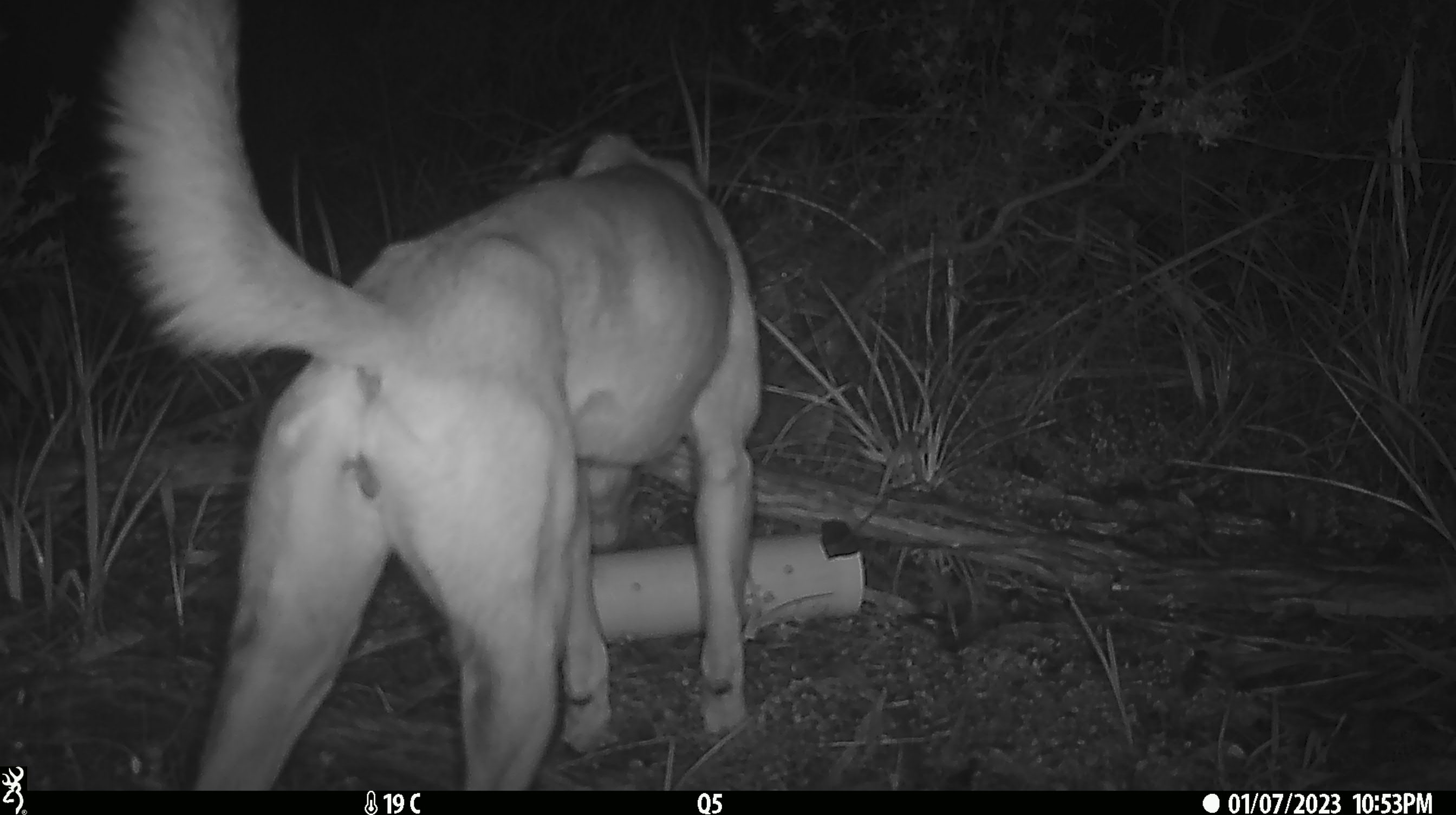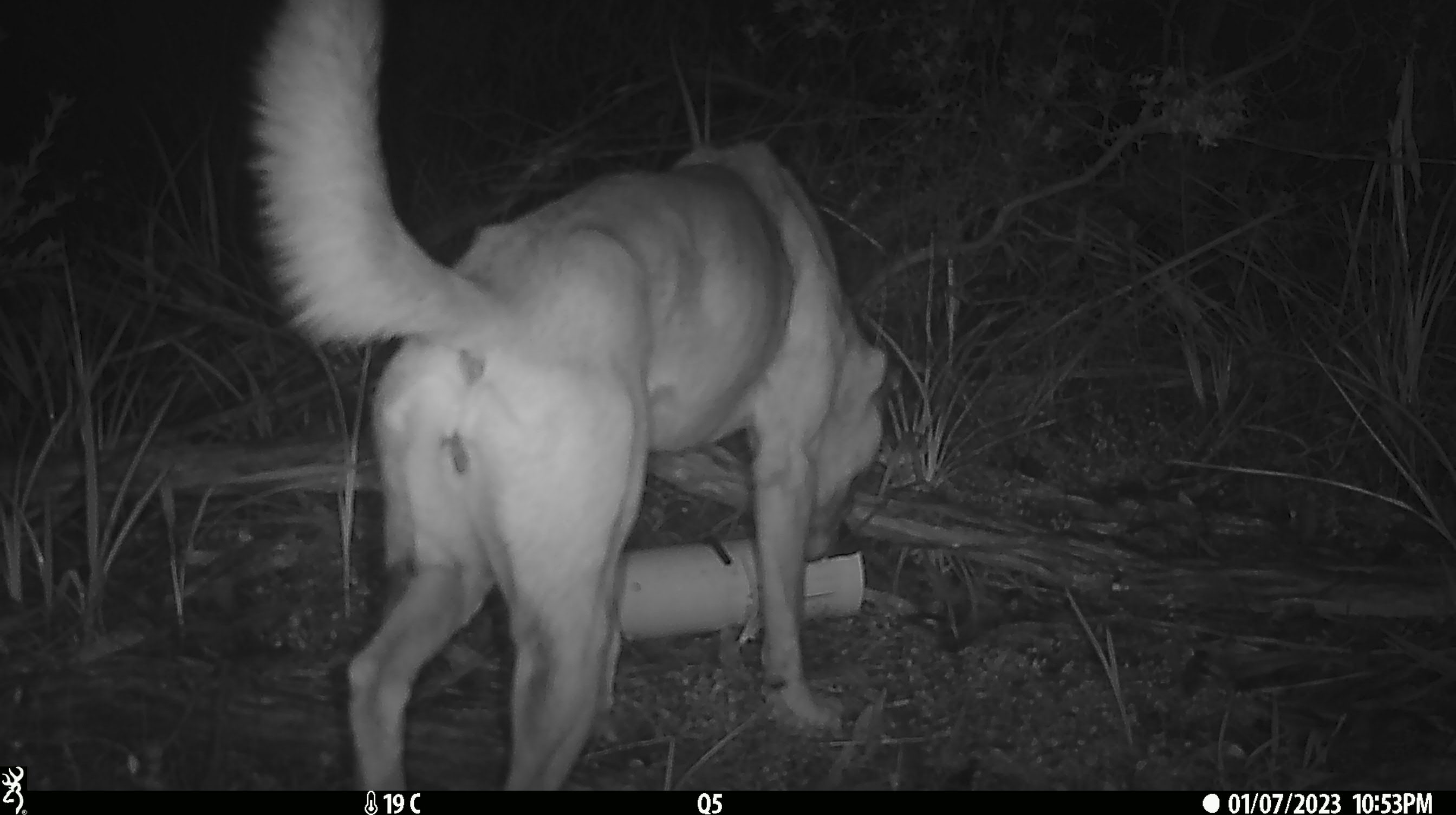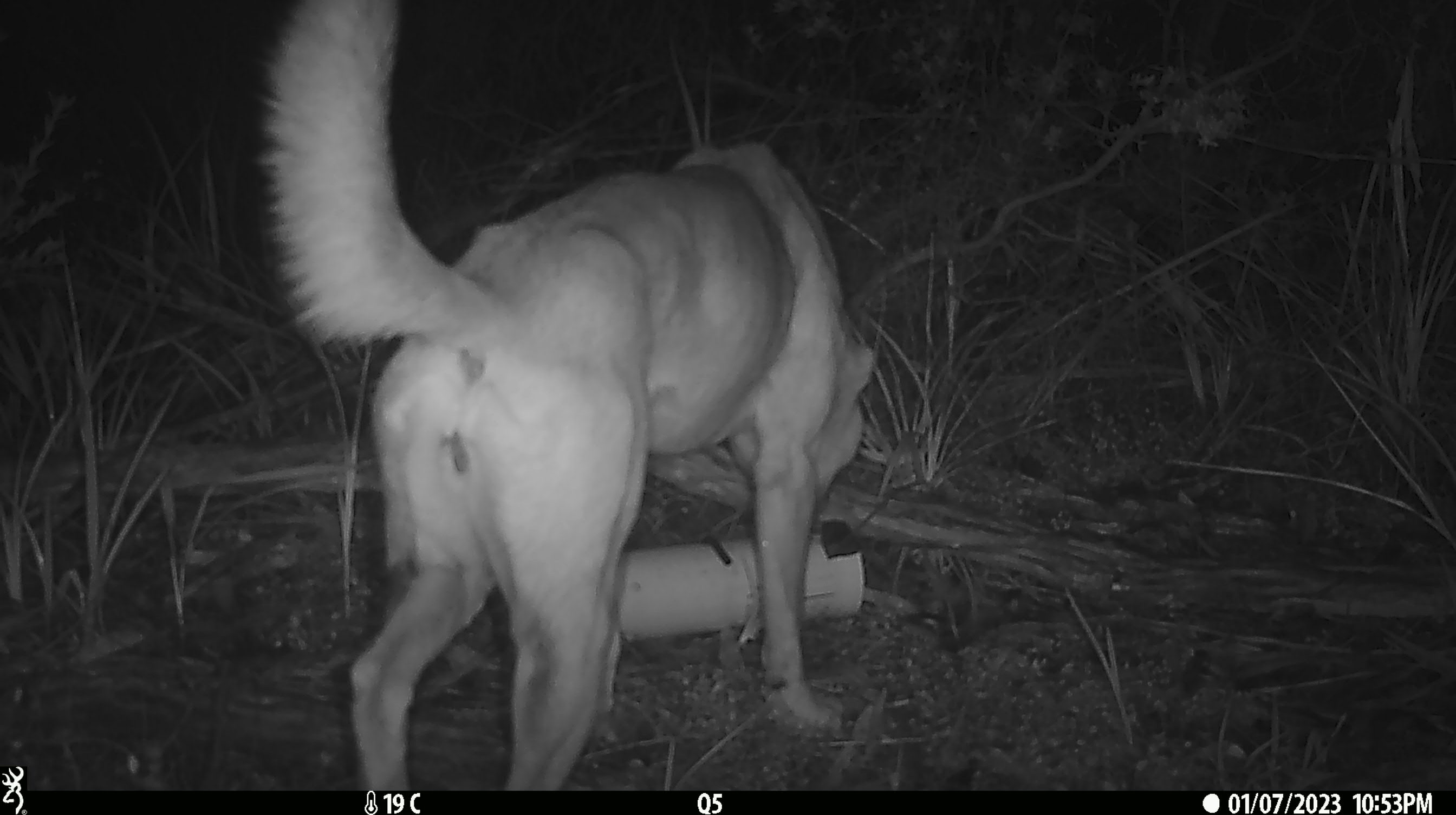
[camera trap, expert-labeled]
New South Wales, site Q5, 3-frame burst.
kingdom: Animalia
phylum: Chordata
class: Mammalia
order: Carnivora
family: Canidae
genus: Canis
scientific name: Canis familiaris dingo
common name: dingo